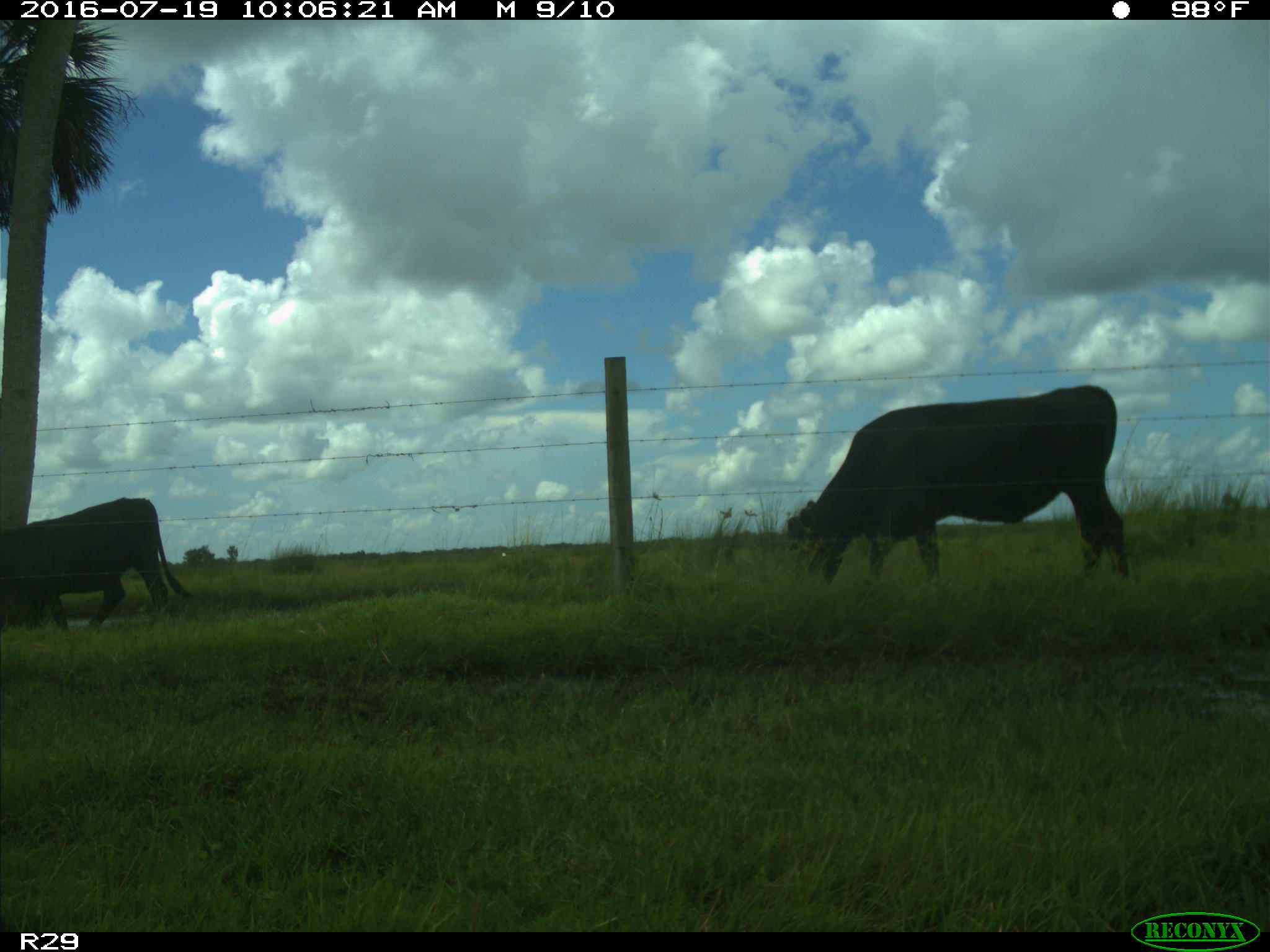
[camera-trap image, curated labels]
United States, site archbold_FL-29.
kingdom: Animalia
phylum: Chordata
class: Mammalia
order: Artiodactyla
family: Bovidae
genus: Bos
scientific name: Bos taurus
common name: domestic cow